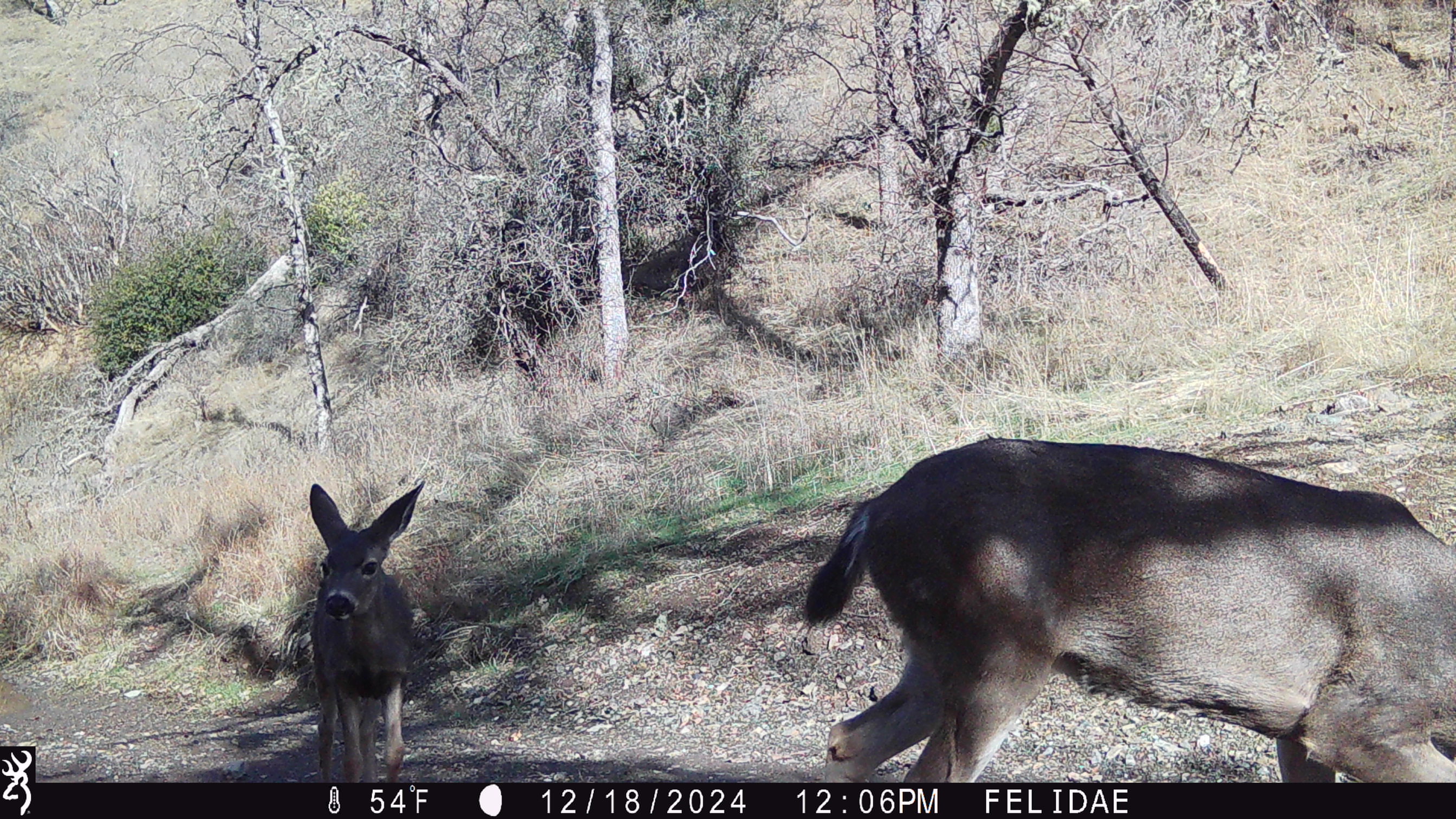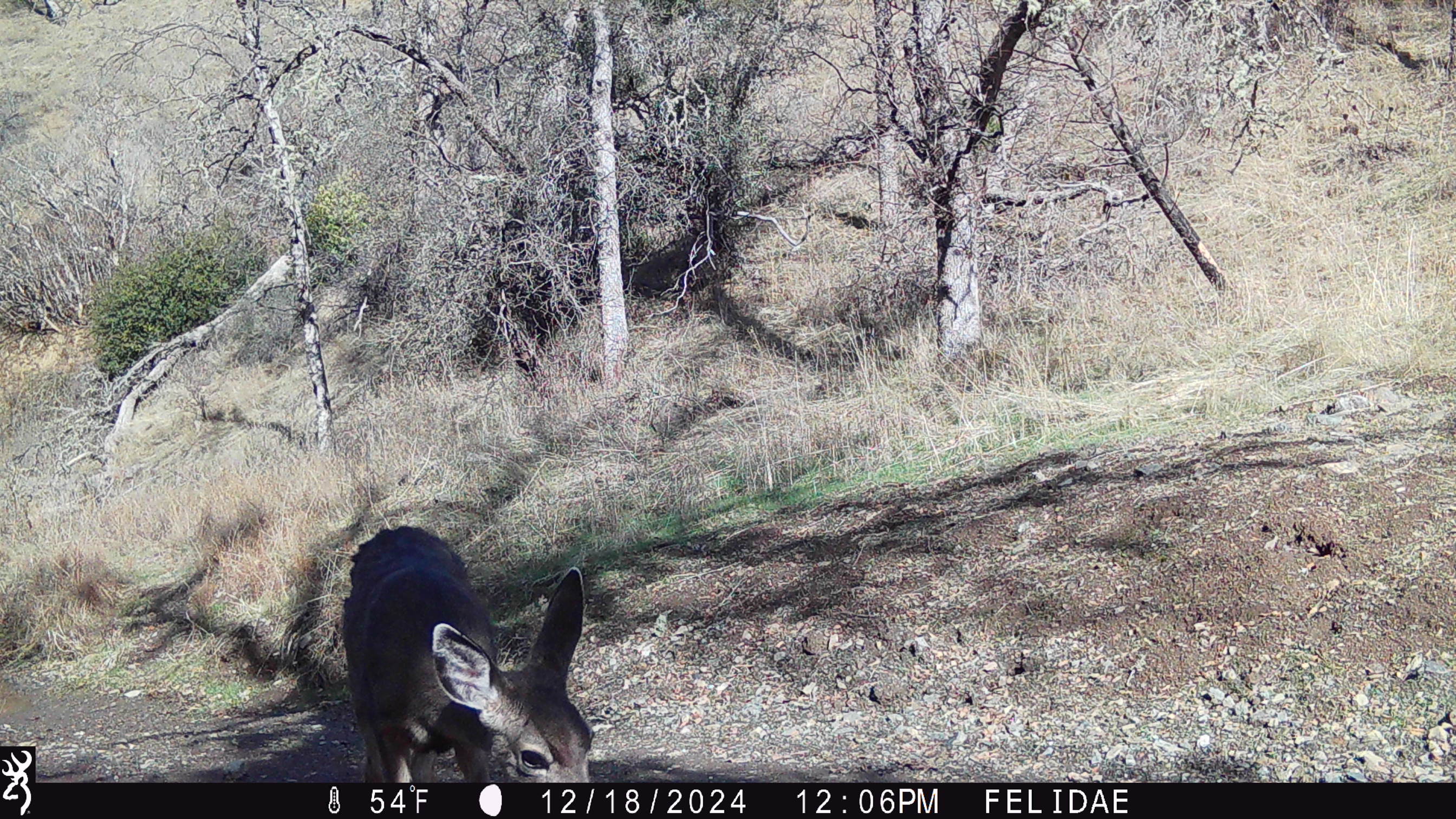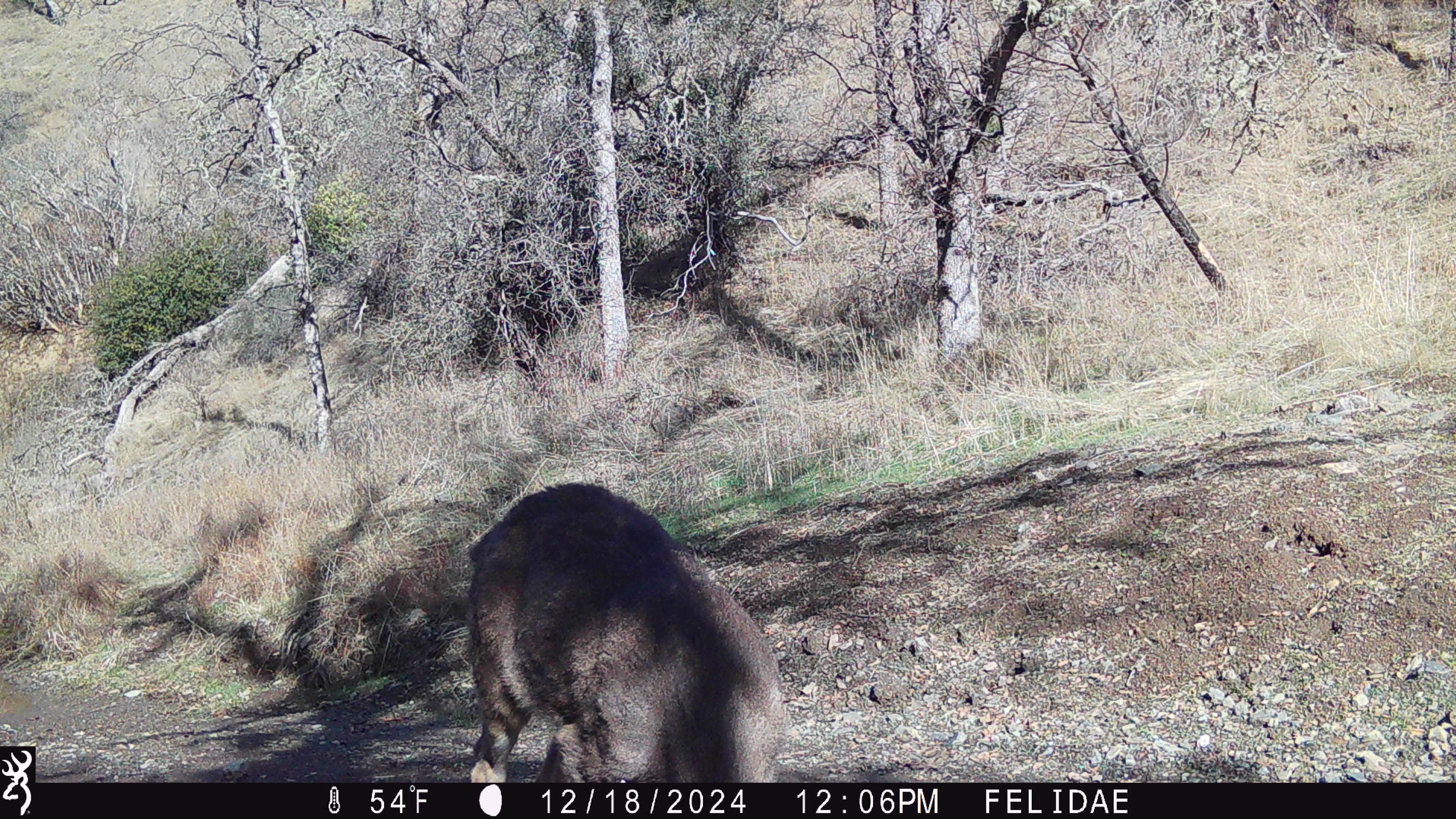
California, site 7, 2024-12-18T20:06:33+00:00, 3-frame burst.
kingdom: Animalia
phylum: Chordata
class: Mammalia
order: Artiodactyla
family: Cervidae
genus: Odocoileus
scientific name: Odocoileus hemionus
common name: mule deer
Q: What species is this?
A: Mule deer (Odocoileus hemionus).